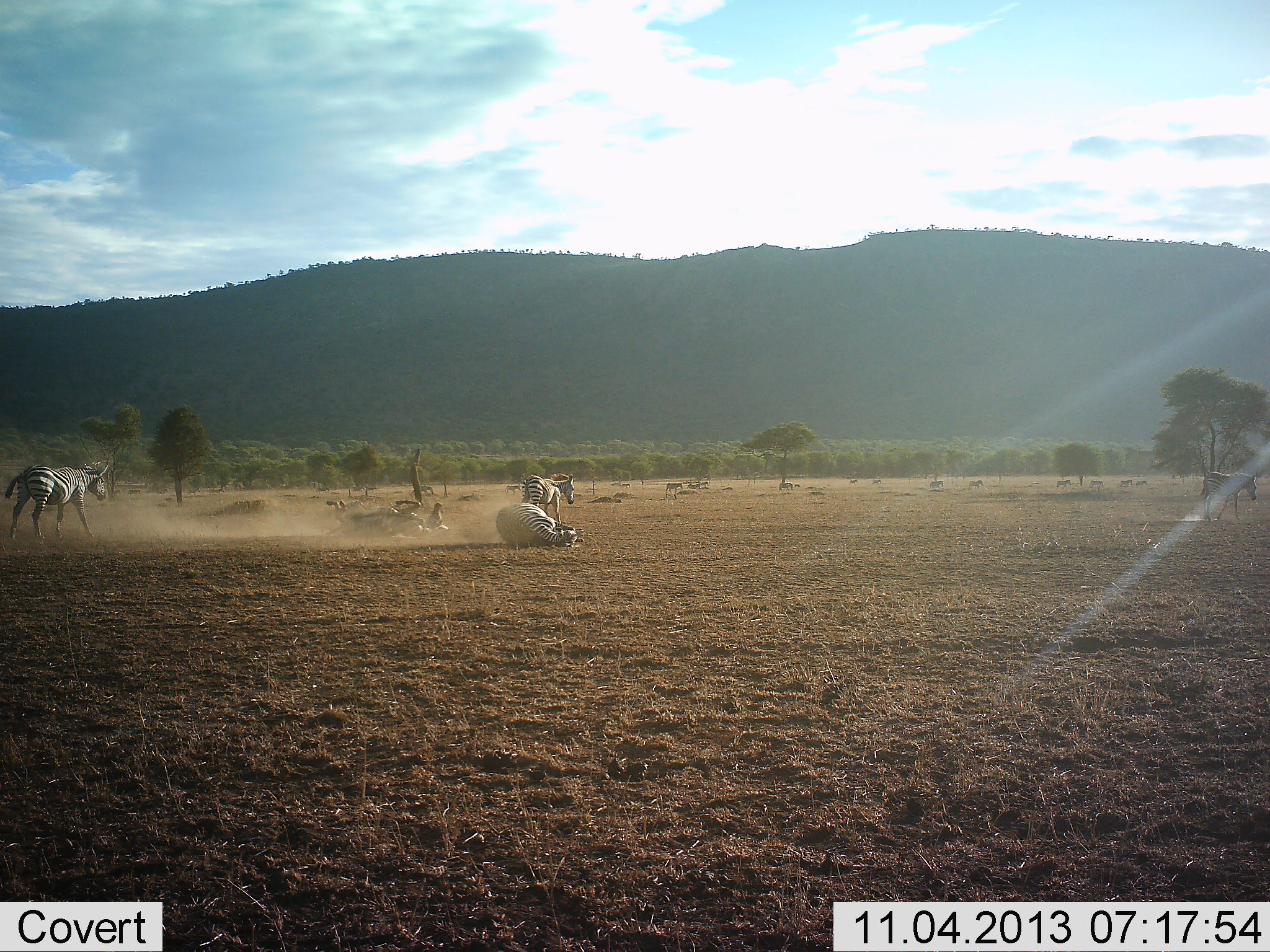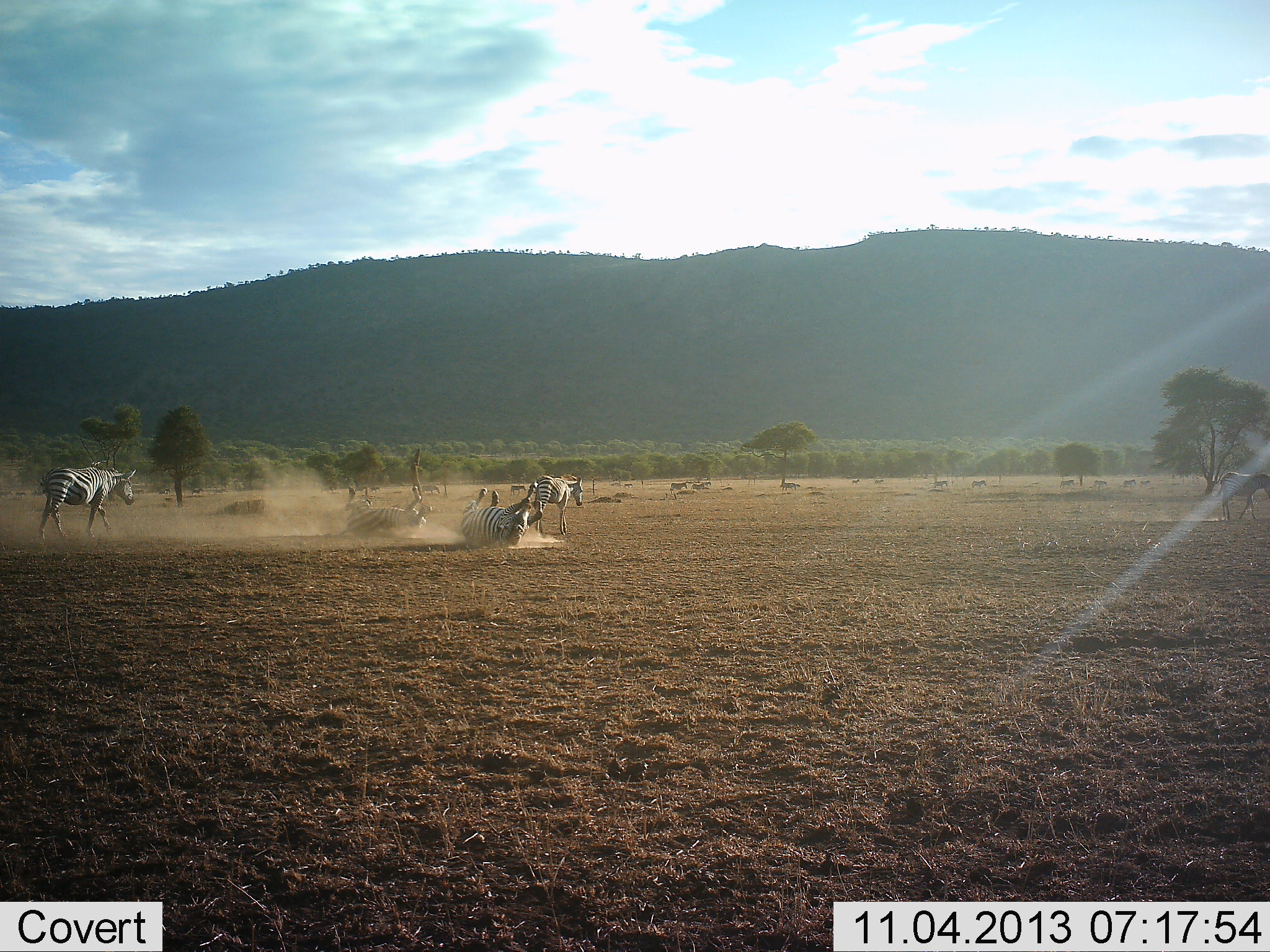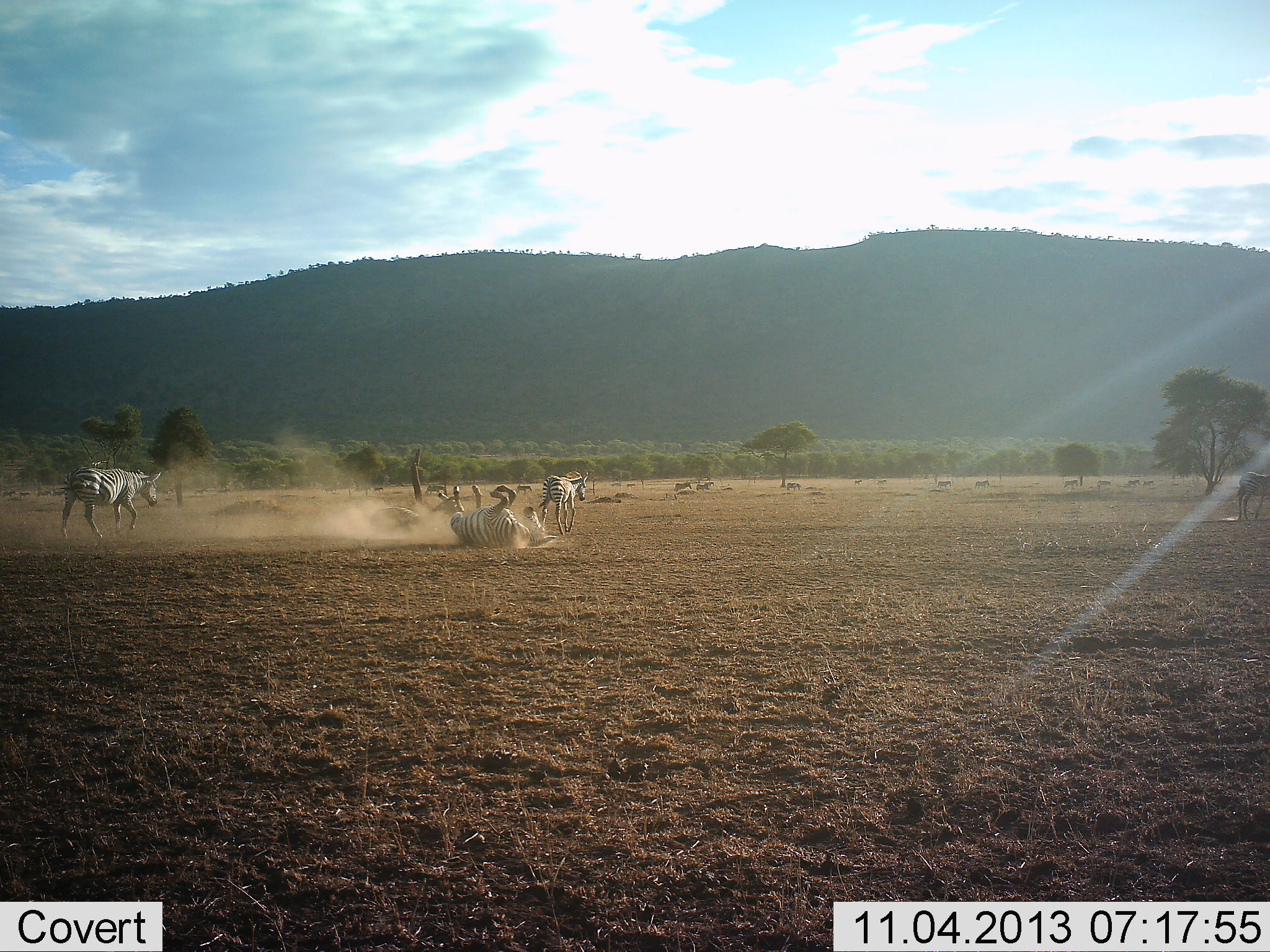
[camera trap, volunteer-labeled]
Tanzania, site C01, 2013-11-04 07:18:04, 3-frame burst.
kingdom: Animalia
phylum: Chordata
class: Mammalia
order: Perissodactyla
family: Equidae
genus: Equus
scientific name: Equus quagga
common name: plains zebra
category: zebra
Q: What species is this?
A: Zebra (plains zebra) (Equus quagga).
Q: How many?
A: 10.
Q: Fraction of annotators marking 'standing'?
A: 20%.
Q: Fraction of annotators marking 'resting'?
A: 0%.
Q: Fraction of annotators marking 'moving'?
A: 100%.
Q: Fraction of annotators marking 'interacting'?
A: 20%.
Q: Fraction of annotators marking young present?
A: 10%.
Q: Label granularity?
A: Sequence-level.